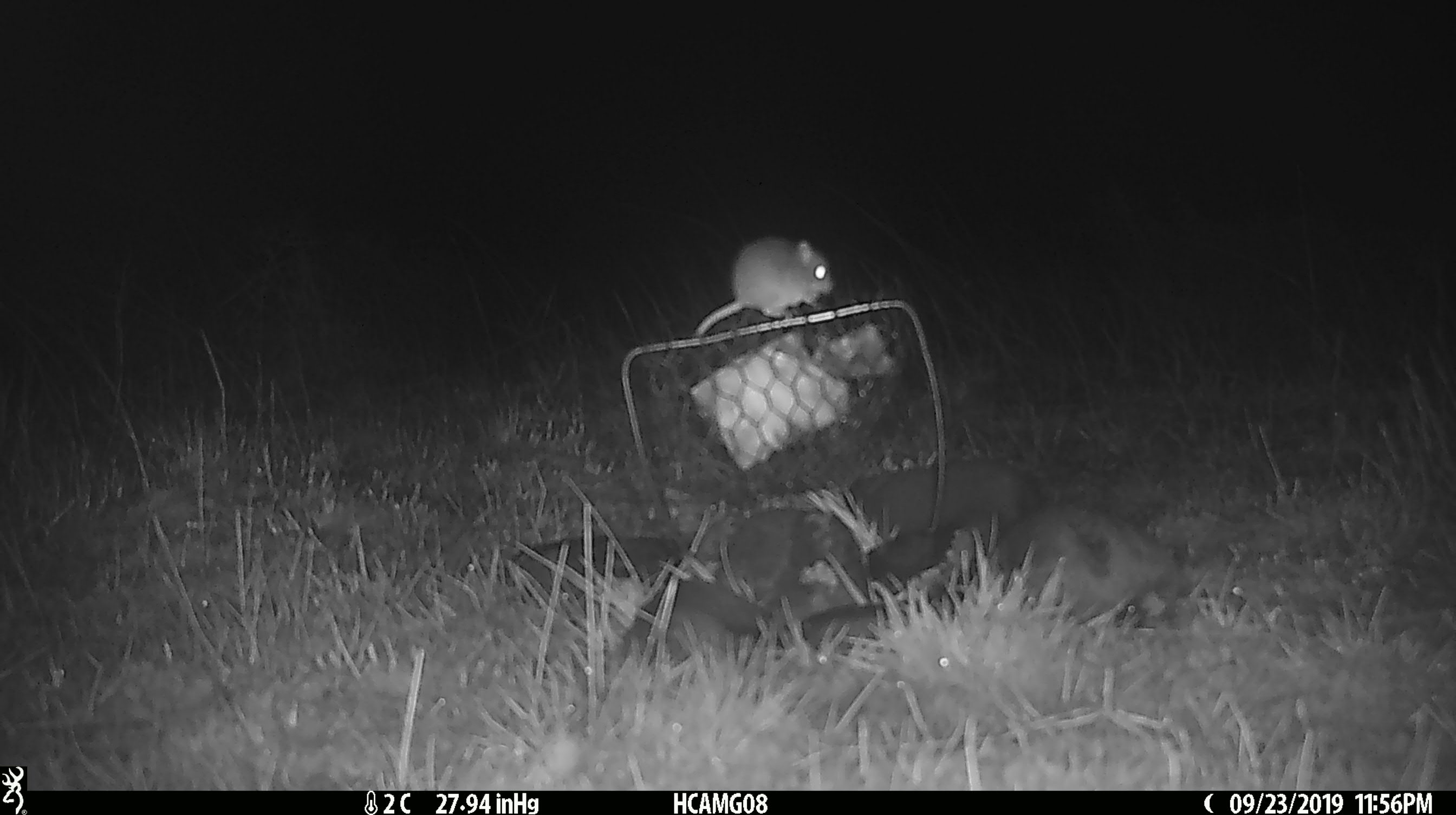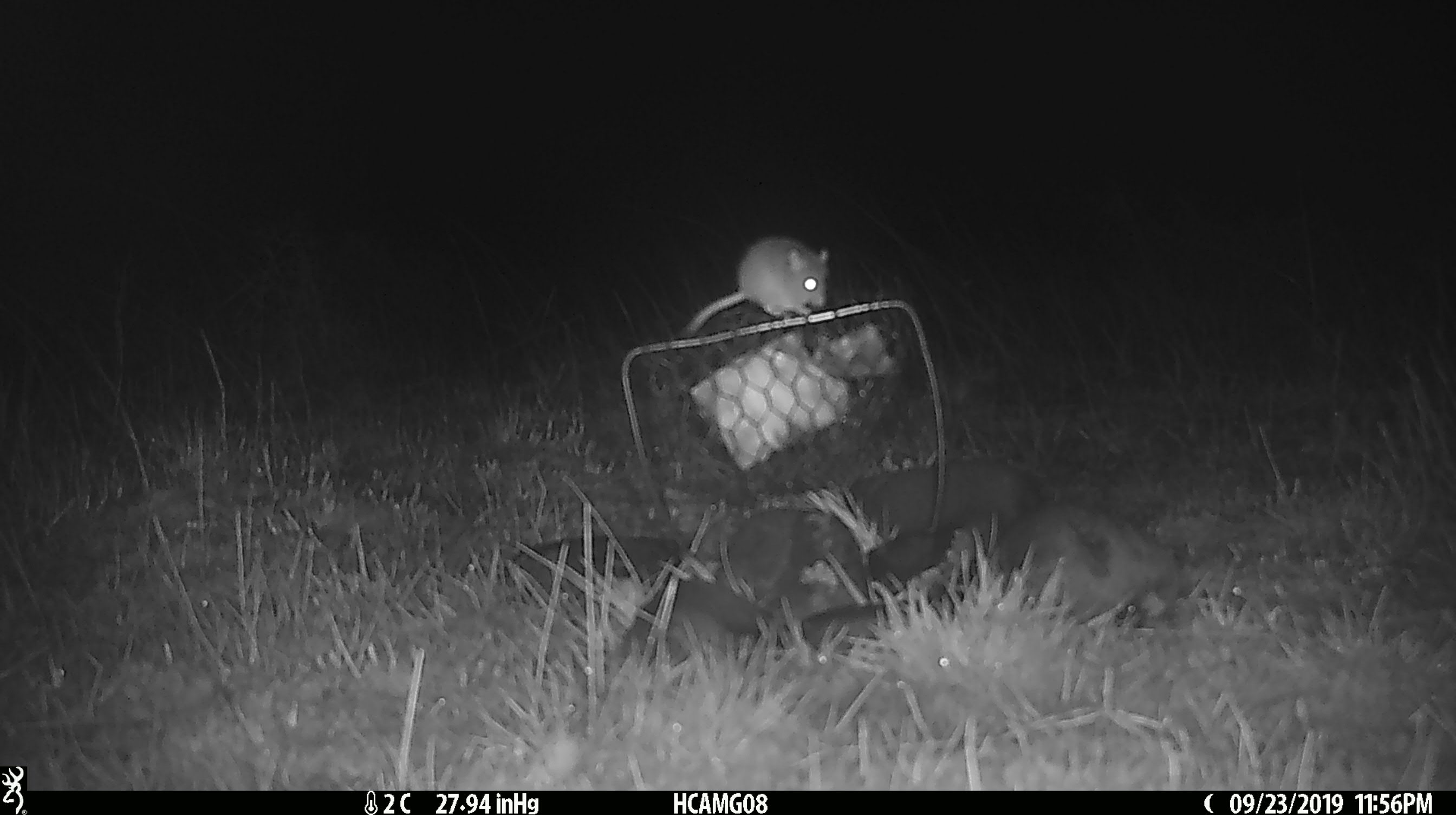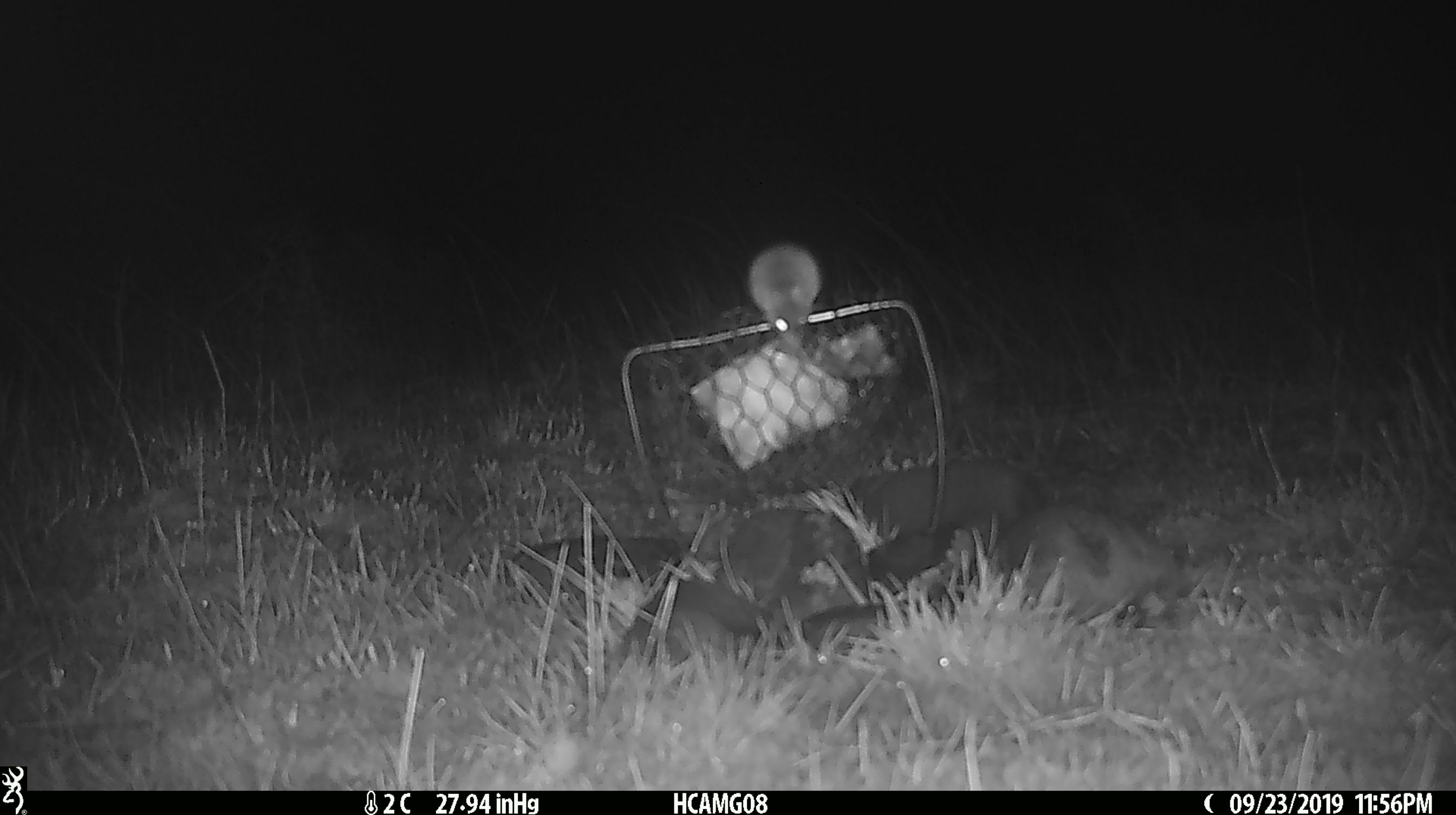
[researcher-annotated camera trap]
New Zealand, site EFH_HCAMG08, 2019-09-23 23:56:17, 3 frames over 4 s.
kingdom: Animalia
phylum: Chordata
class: Mammalia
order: Rodentia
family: Muridae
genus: Mus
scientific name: Mus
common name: mouse